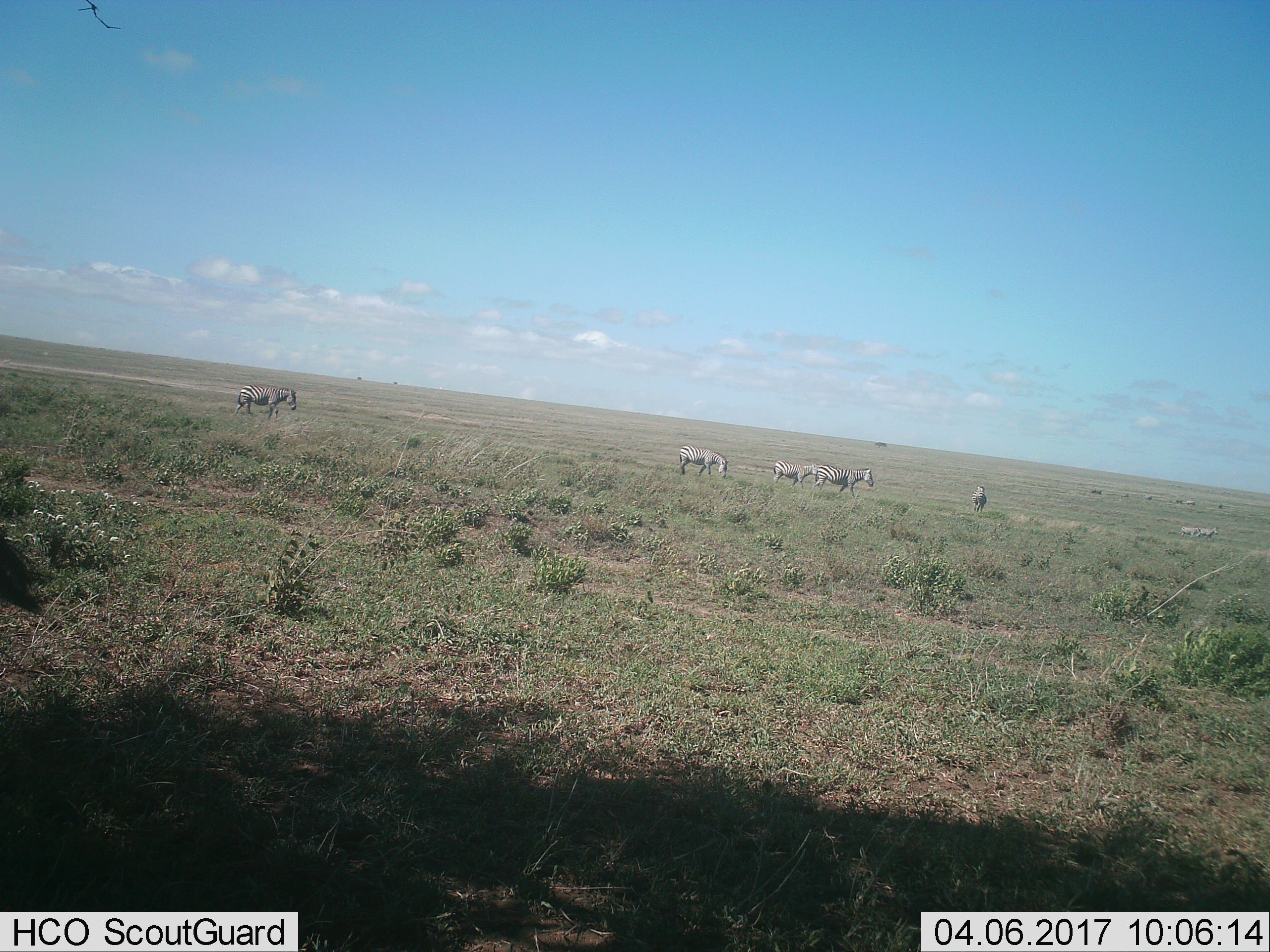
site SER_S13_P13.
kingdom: Animalia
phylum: Chordata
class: Mammalia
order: Perissodactyla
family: Equidae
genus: Equus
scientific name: Equus quagga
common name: plains zebra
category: zebraplains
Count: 8.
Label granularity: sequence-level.